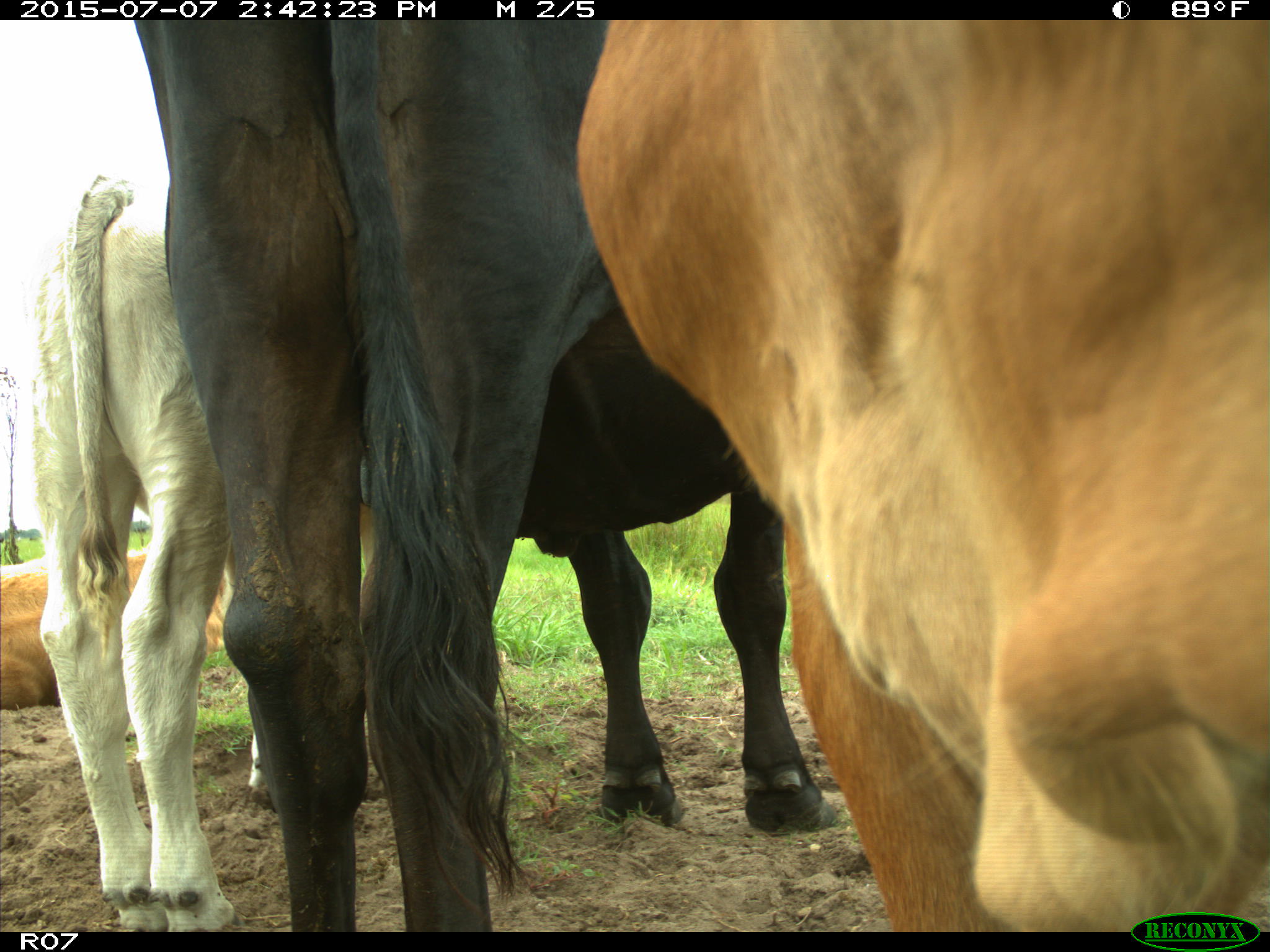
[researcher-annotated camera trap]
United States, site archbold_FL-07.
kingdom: Animalia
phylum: Chordata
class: Mammalia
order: Artiodactyla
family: Bovidae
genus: Bos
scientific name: Bos taurus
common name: domestic cow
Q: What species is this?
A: Bos taurus (domestic cow).